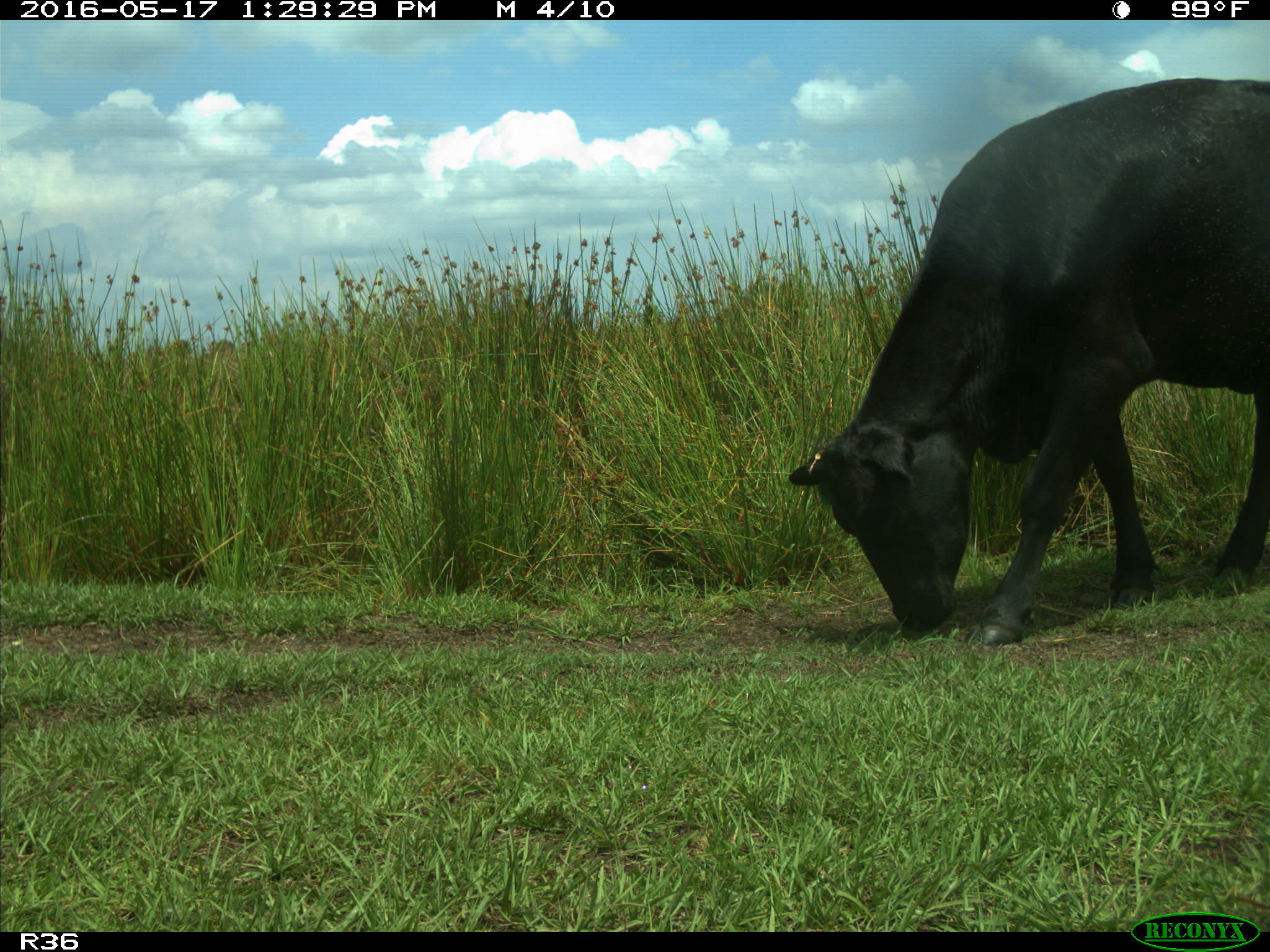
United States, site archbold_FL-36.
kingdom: Animalia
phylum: Chordata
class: Mammalia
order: Artiodactyla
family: Bovidae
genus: Bos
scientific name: Bos taurus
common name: domestic cow